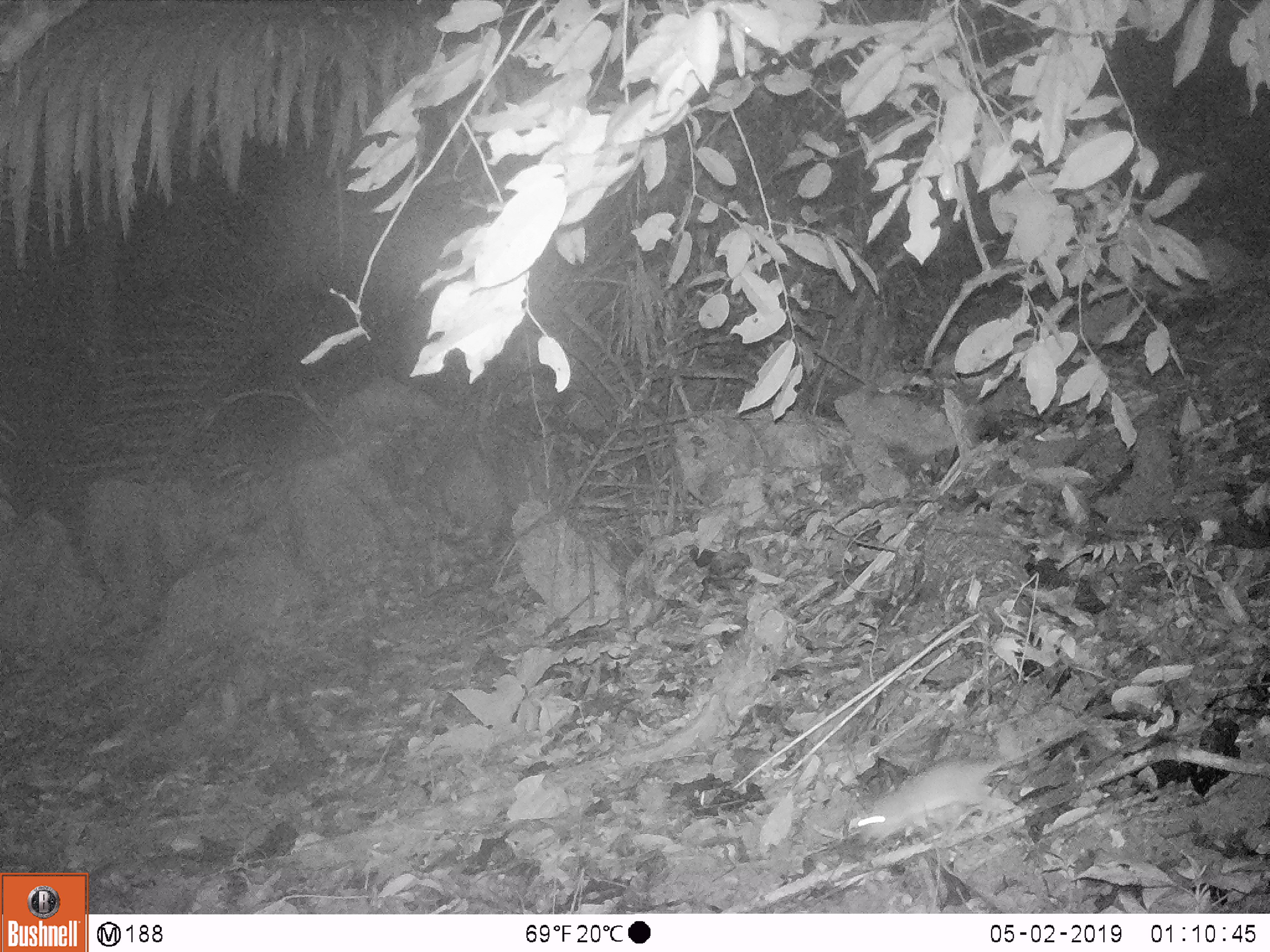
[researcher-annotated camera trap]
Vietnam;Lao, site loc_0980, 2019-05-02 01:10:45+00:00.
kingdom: Animalia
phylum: Chordata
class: Mammalia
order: Rodentia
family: Muridae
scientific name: Muridae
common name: old-world mice and rats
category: unidentified murid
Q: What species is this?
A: Unidentified murid (old-world mice and rats) (Muridae).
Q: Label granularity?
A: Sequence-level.